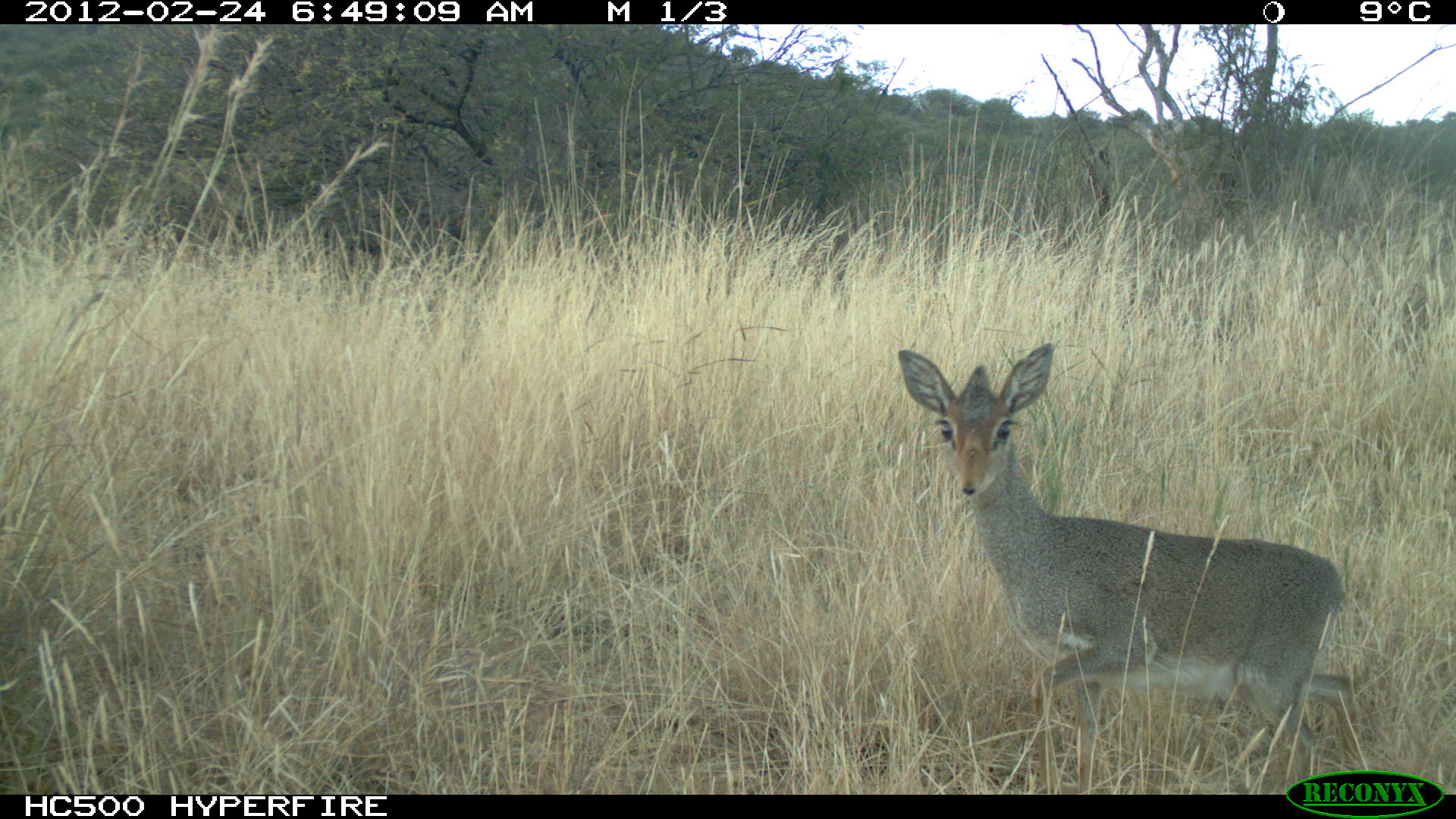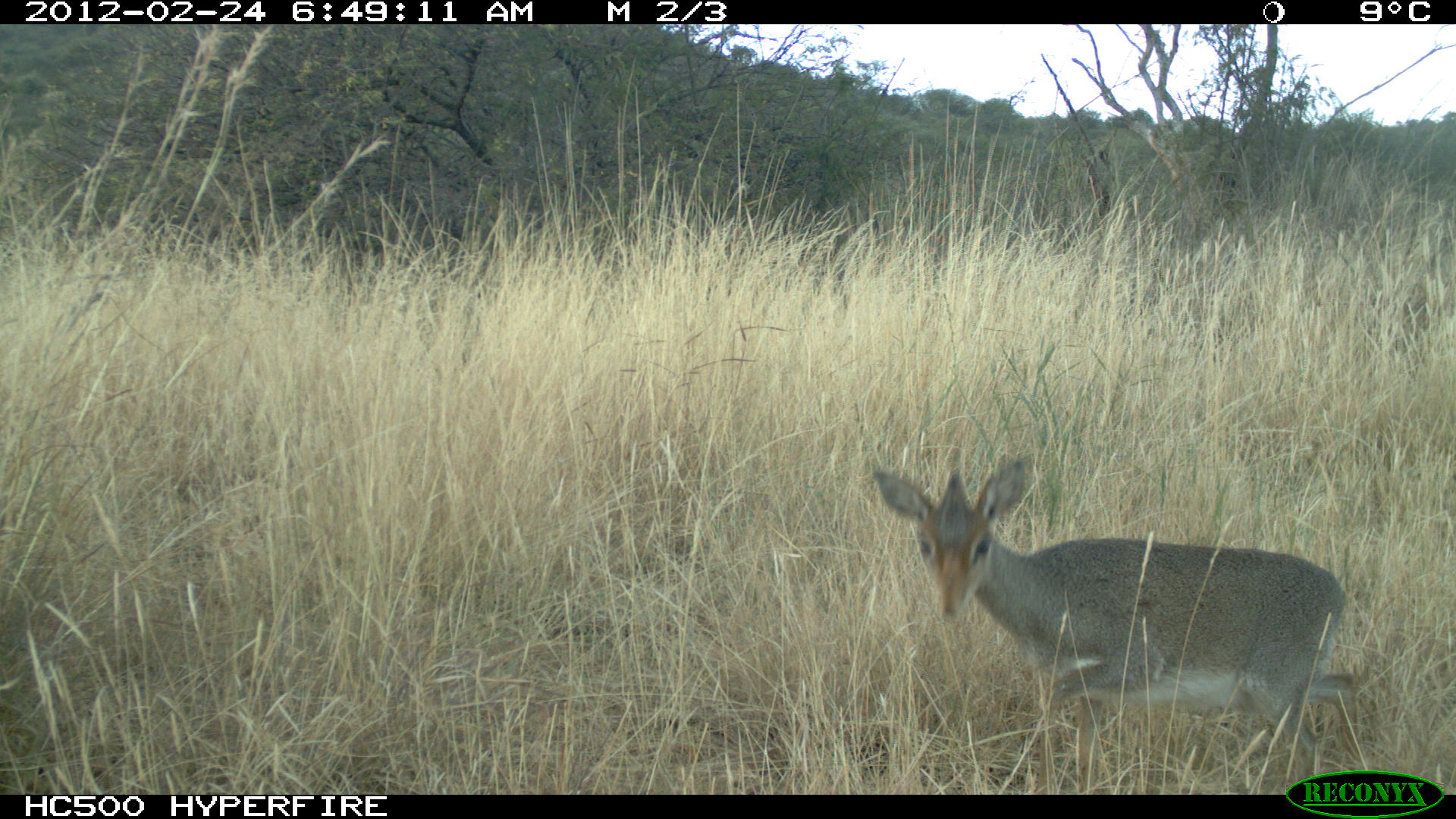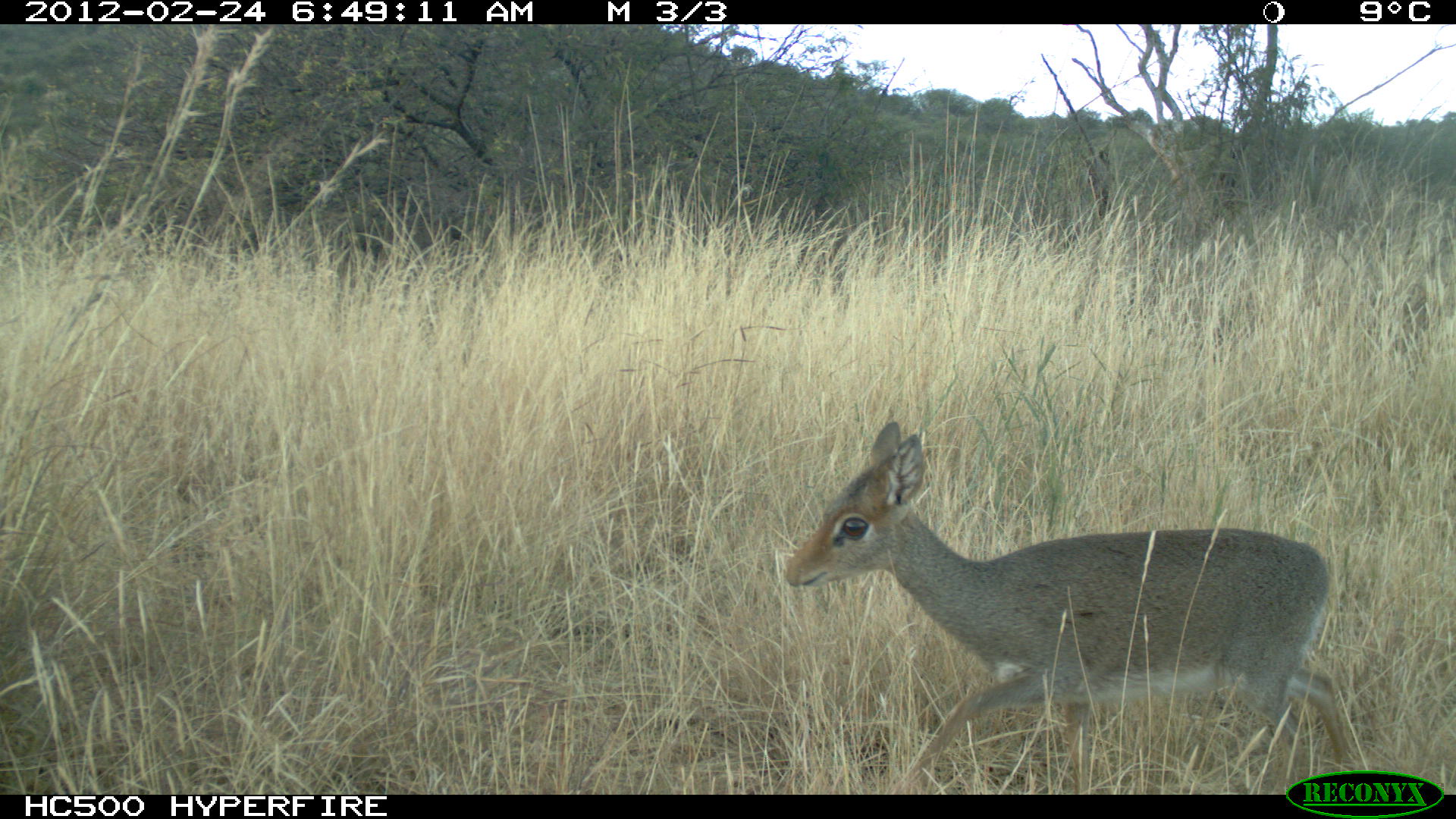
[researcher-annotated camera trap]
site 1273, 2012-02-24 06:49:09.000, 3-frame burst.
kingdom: Animalia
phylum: Chordata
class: Mammalia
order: Artiodactyla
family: Bovidae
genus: Madoqua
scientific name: Madoqua guentheri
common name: günther's dik-dik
Madoqua guentheri (günther's dik-dik), count 1.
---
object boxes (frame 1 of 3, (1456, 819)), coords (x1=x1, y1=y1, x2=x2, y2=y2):
madoqua guentheri: (x1=888, y1=341, x2=1353, y2=792)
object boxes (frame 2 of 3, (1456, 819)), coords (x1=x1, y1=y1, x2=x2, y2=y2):
madoqua guentheri: (x1=864, y1=448, x2=1369, y2=792)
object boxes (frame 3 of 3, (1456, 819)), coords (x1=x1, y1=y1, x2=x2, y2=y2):
madoqua guentheri: (x1=777, y1=409, x2=1369, y2=792)